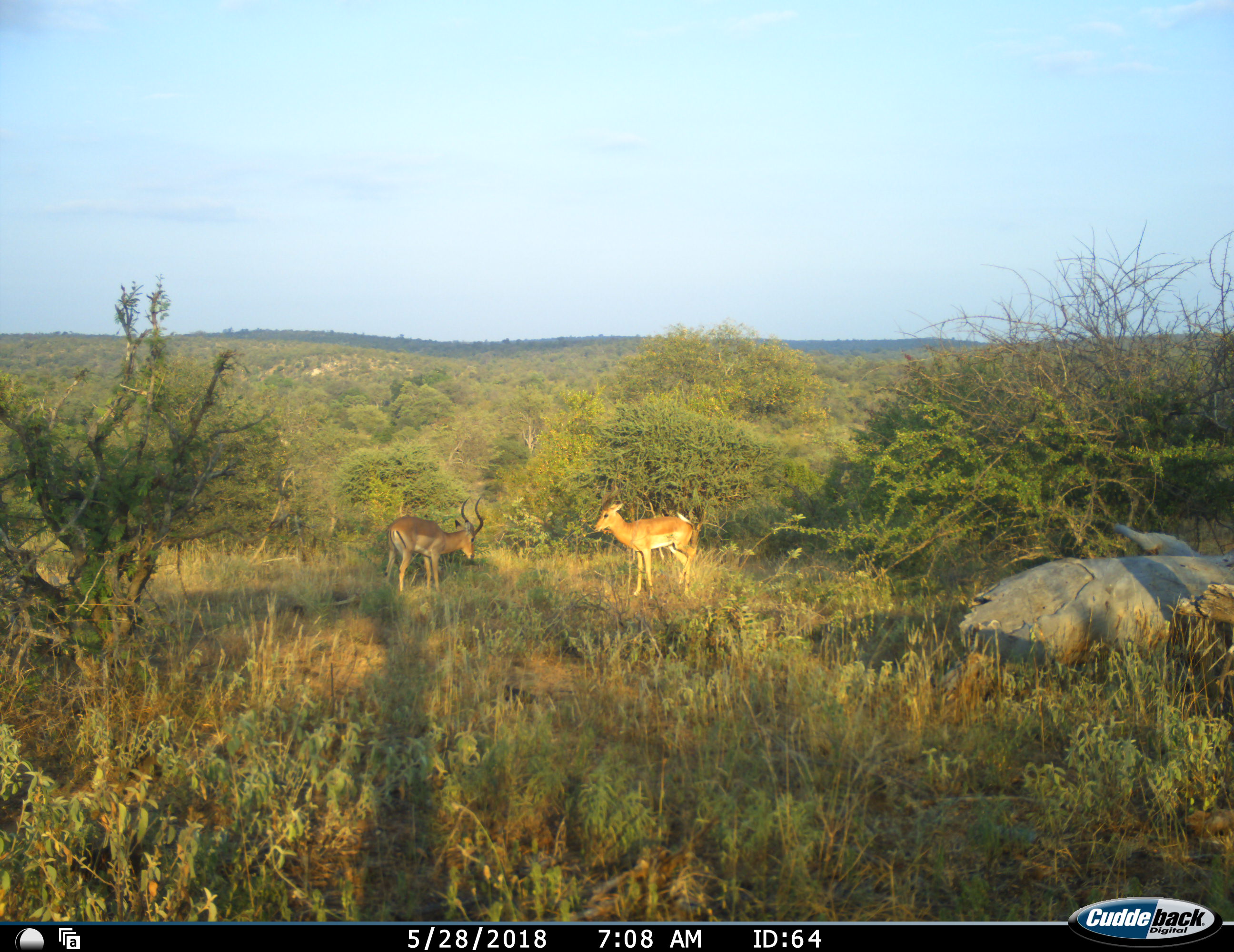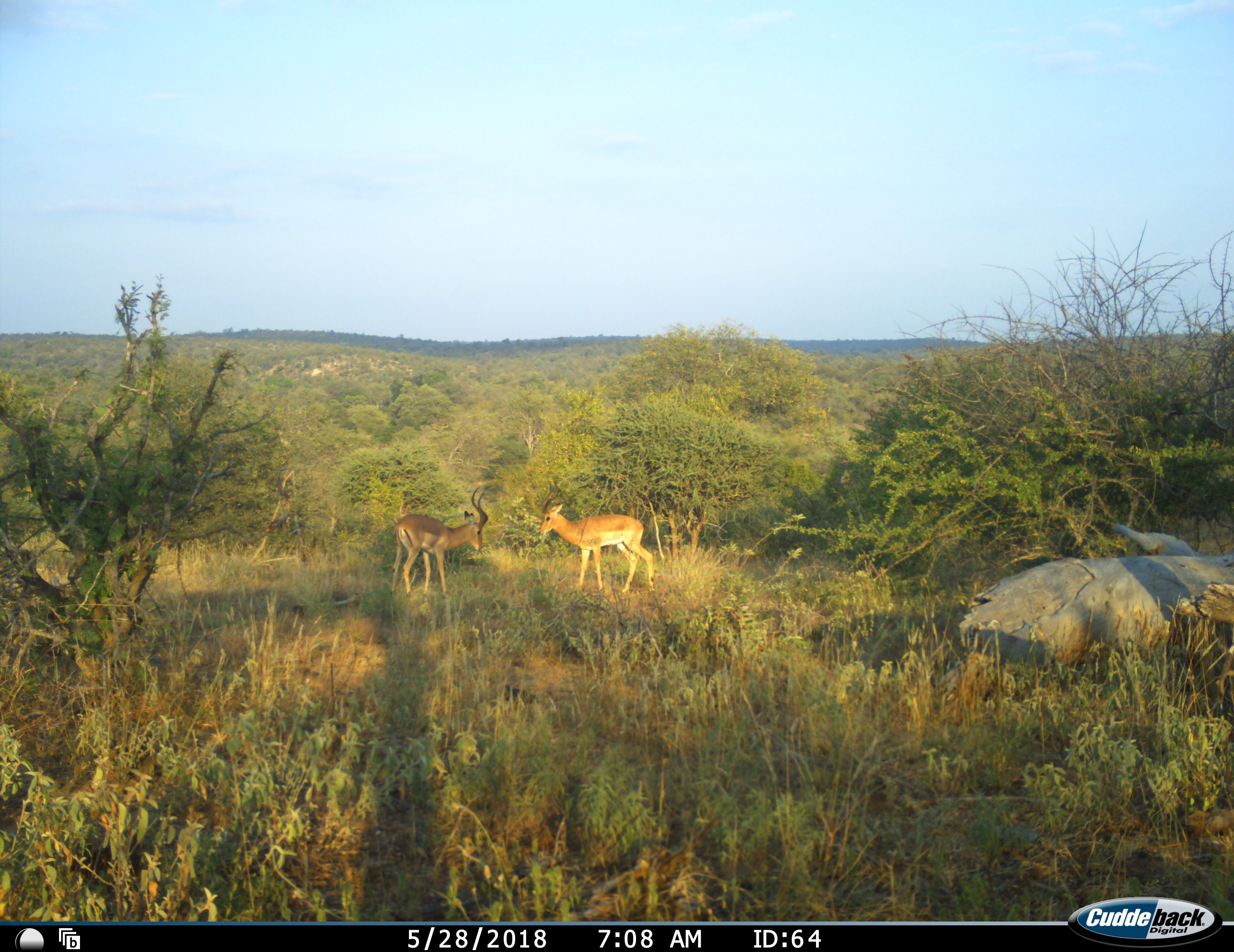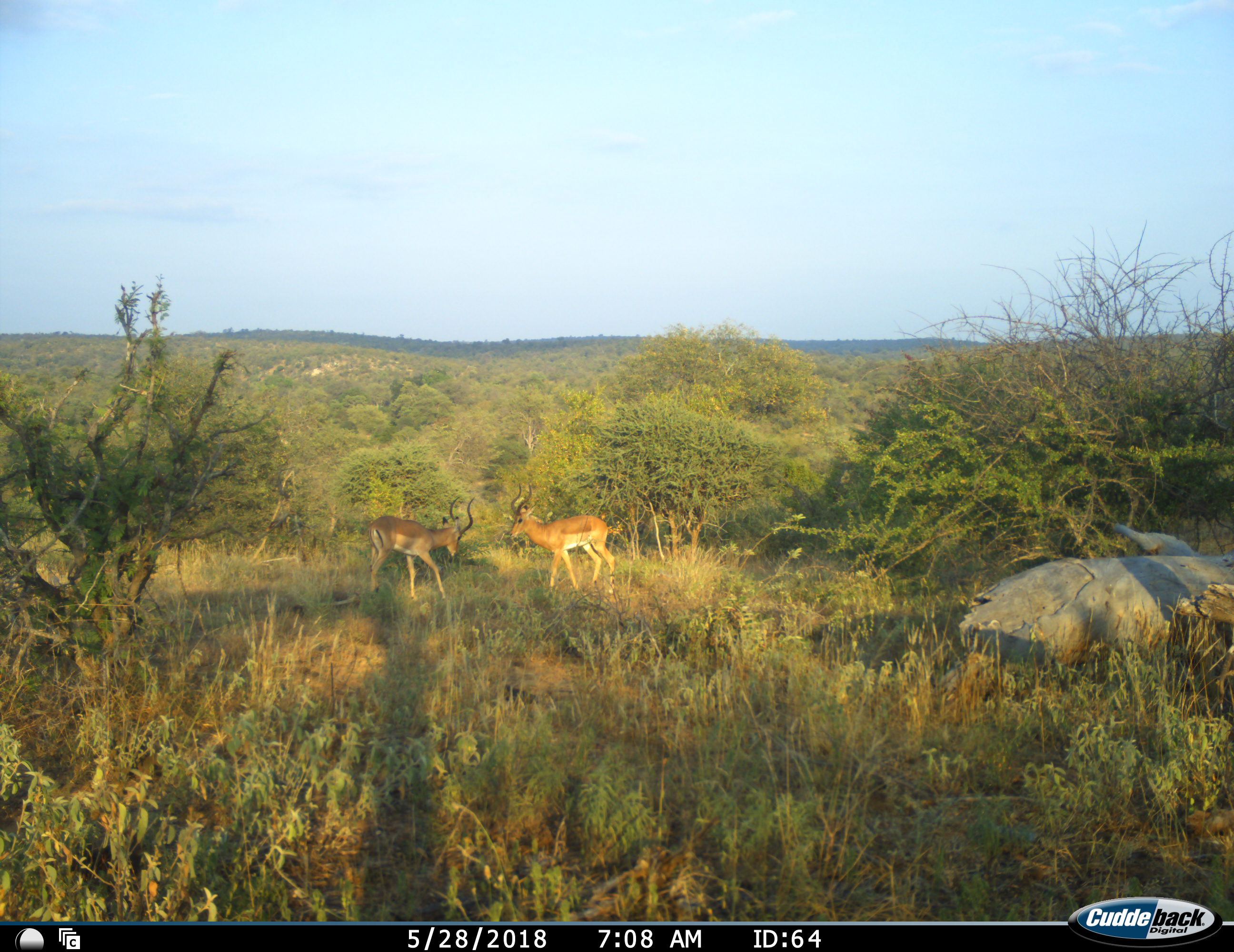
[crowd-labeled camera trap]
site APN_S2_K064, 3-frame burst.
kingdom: Animalia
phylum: Chordata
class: Mammalia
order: Artiodactyla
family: Bovidae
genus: Aepyceros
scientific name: Aepyceros melampus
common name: impala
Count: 2.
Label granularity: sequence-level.